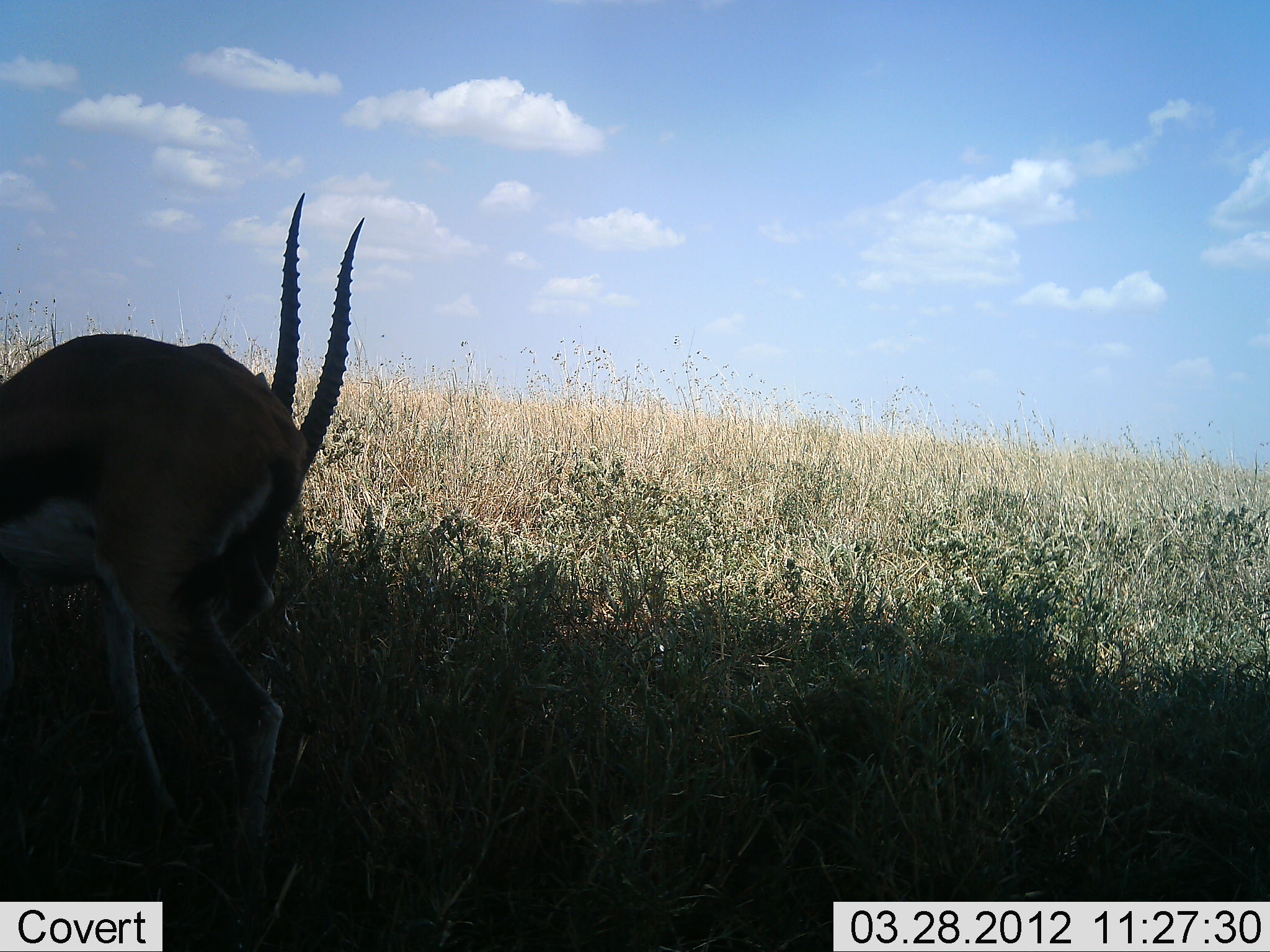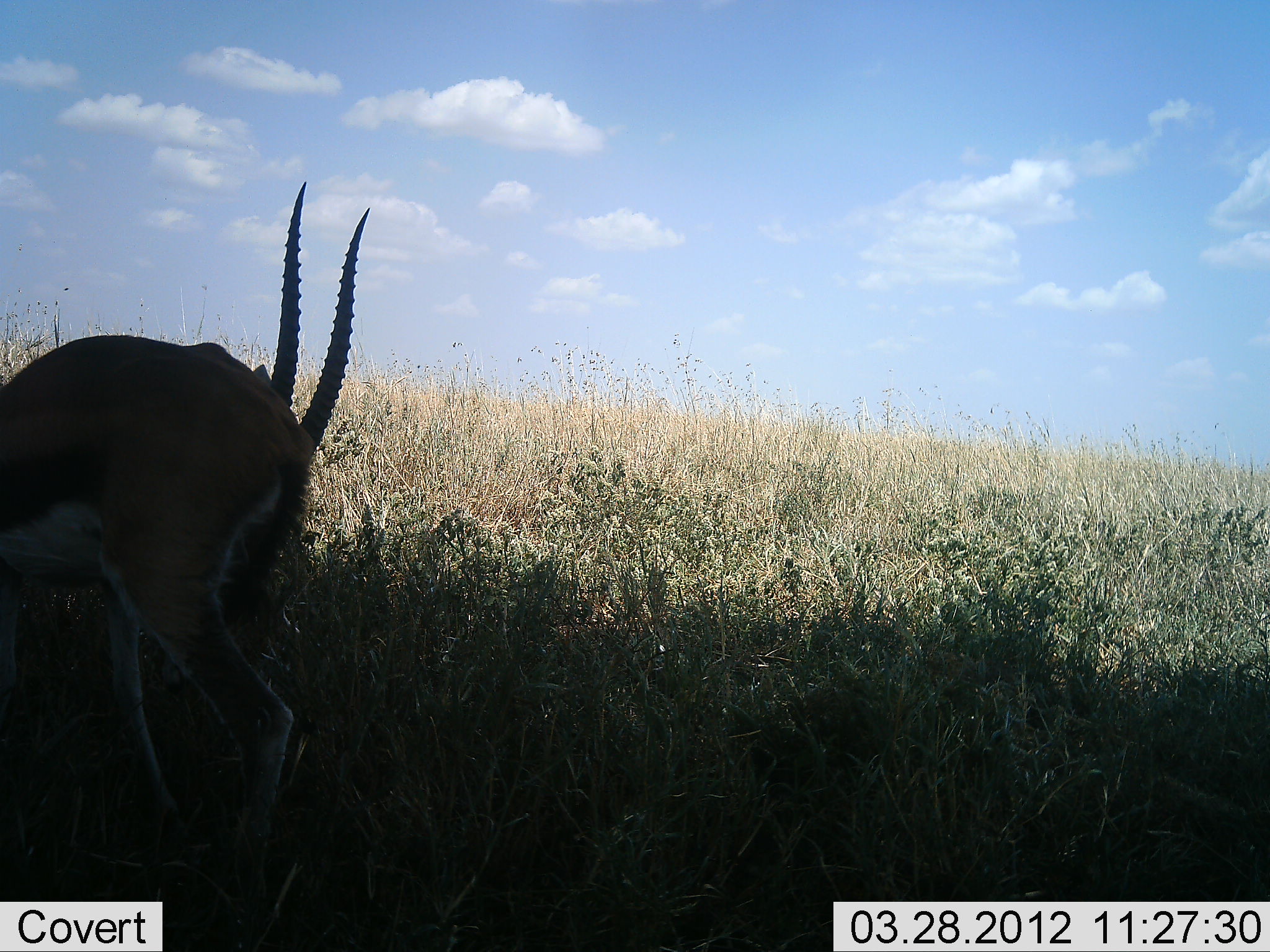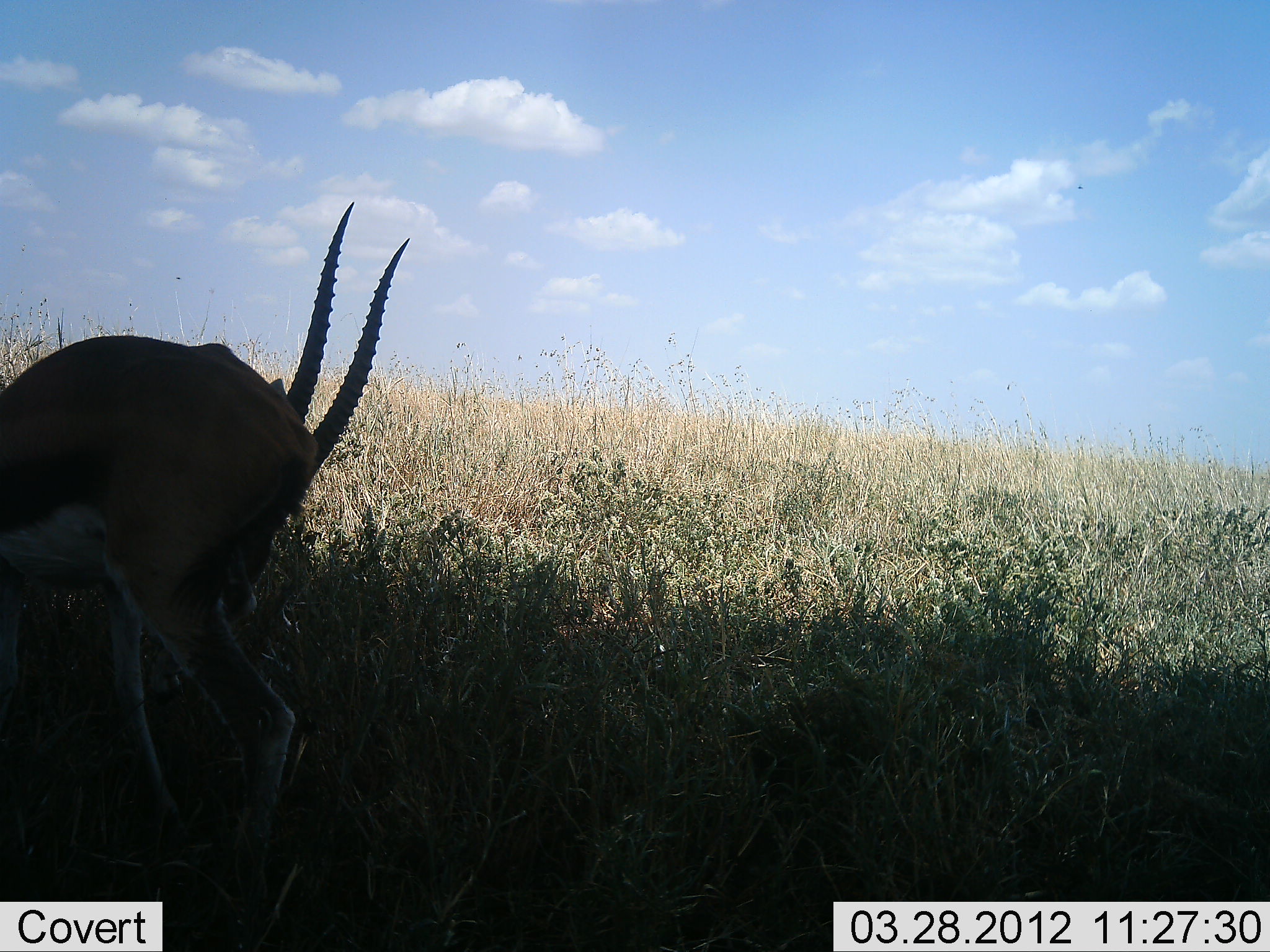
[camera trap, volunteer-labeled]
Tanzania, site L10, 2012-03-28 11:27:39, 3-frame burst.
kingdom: Animalia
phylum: Chordata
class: Mammalia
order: Artiodactyla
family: Bovidae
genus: Eudorcas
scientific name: Eudorcas thomsonii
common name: thomson's gazelle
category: gazellethomsons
Gazellethomsons (thomson's gazelle) (Eudorcas thomsonii), count 1. Behavior (volunteer vote fractions): standing 82%, resting 6%, moving 0%, interacting 0%. Young present (vote fraction): 0%. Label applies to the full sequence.